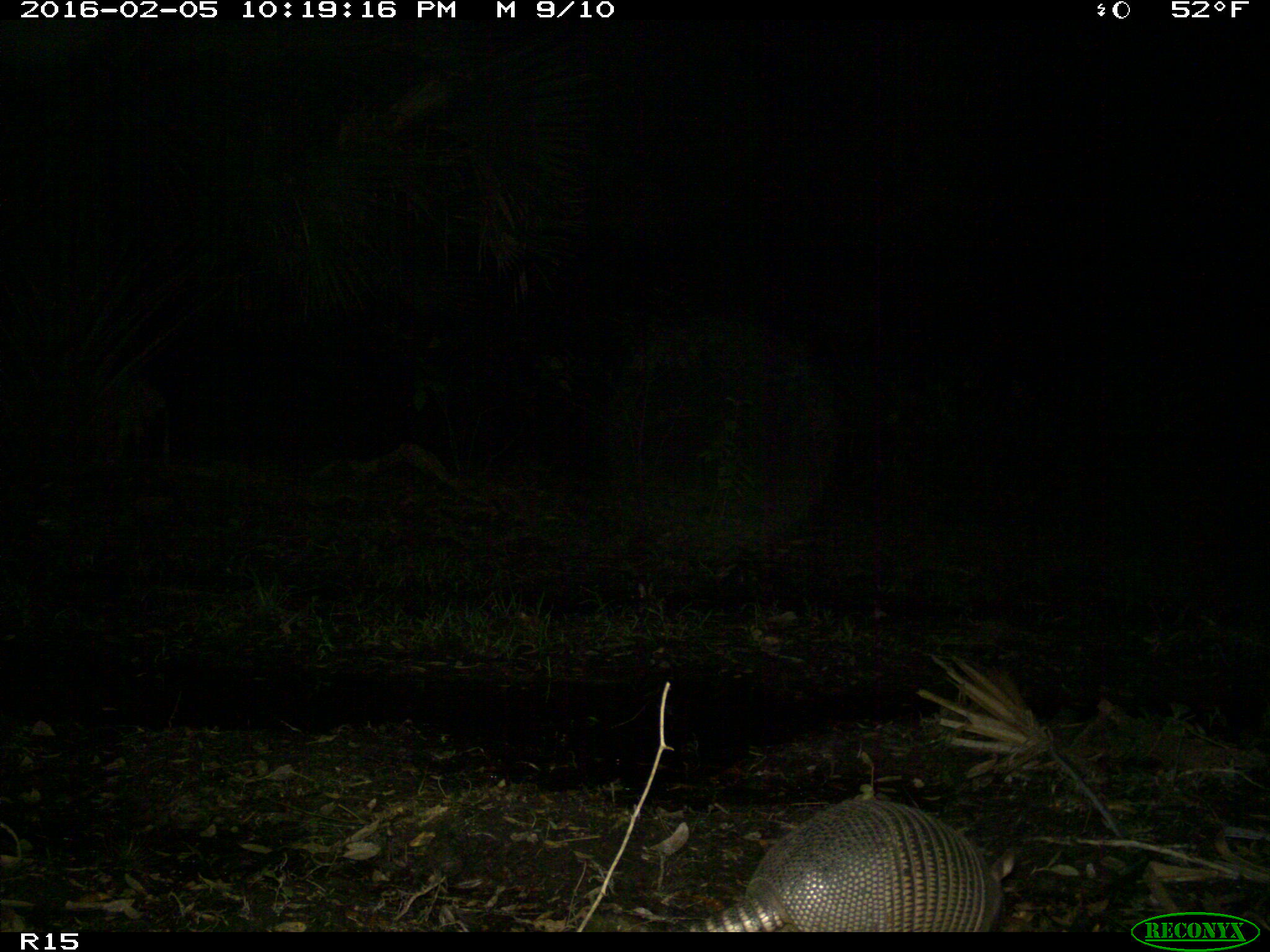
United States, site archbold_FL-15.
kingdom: Animalia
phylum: Chordata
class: Mammalia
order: Cingulata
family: Dasypodidae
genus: Dasypus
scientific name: Dasypus novemcinctus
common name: nine-banded armadillo